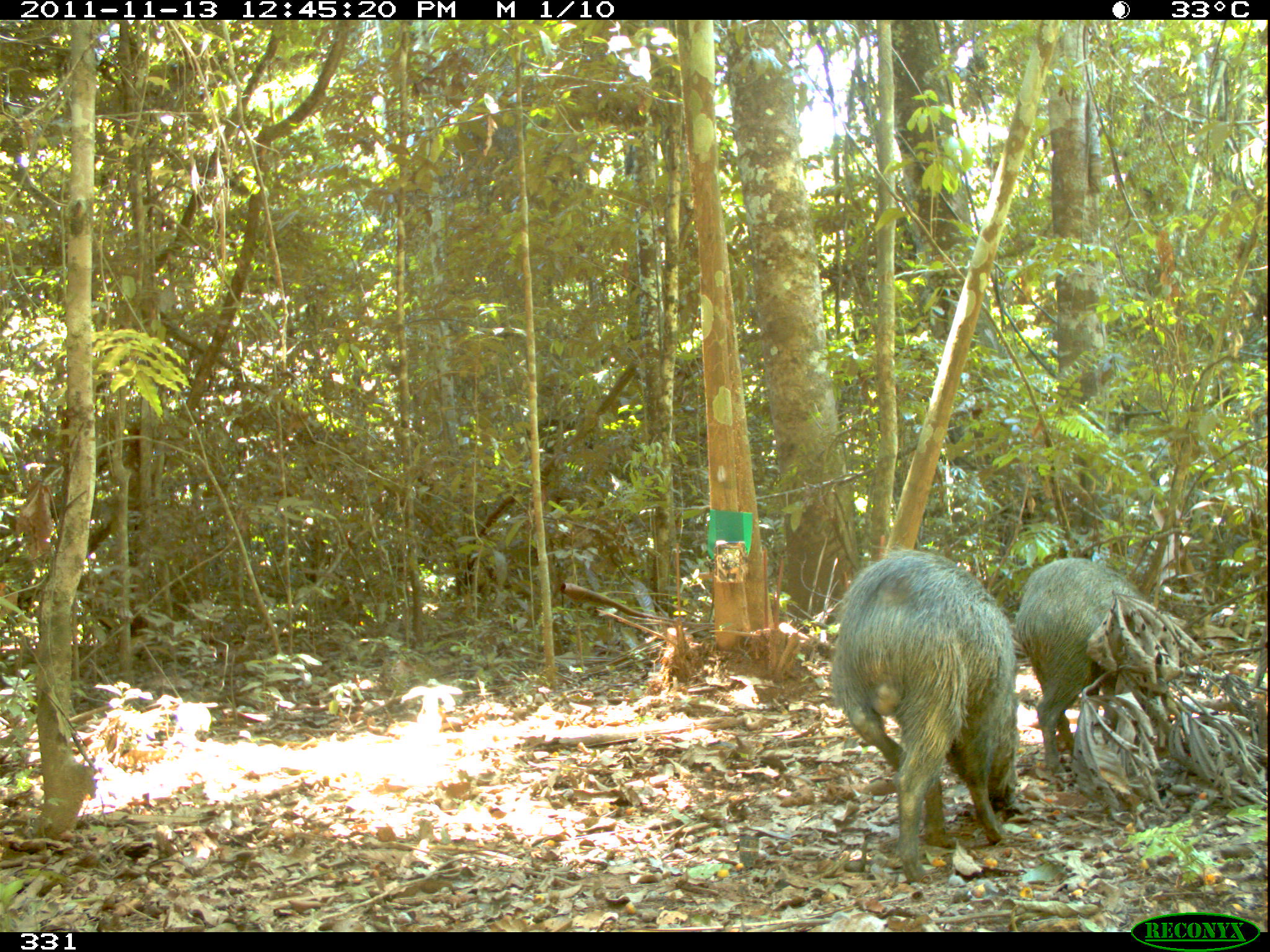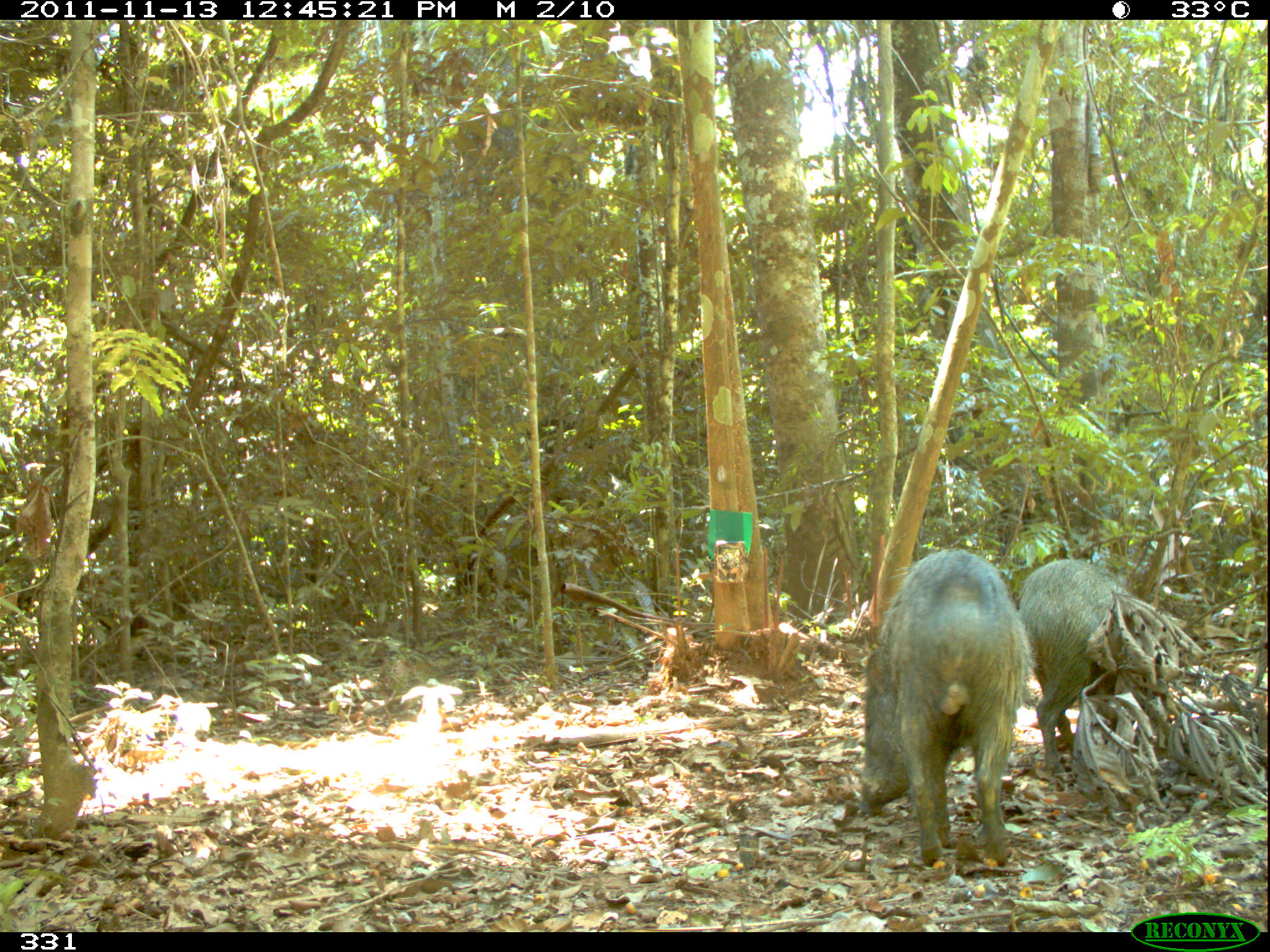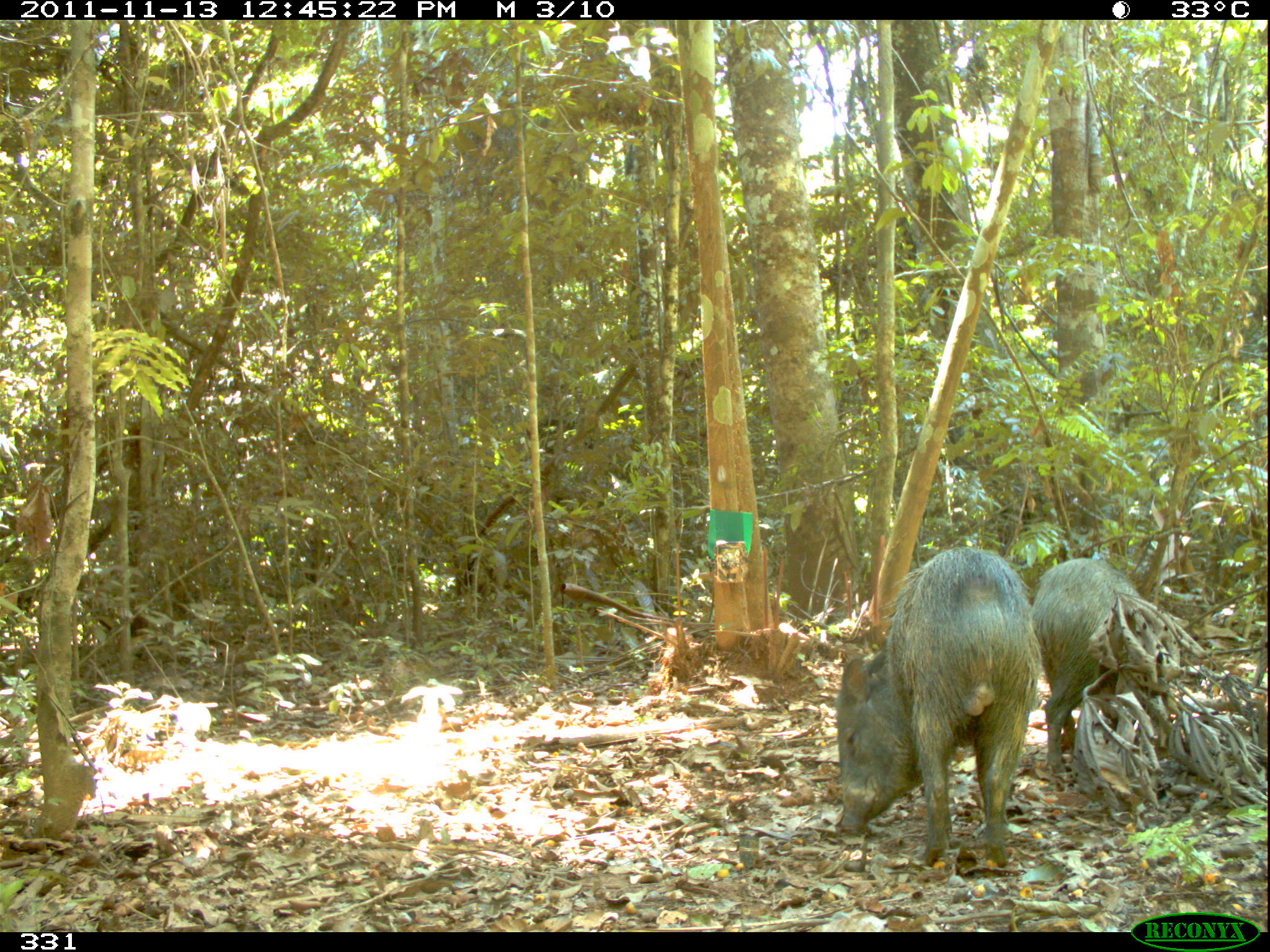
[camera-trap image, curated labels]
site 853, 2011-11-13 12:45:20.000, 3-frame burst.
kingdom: Animalia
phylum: Chordata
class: Mammalia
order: Artiodactyla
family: Tayassuidae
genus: Pecari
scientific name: Pecari tajacu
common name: collared peccary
Pecari tajacu (collared peccary).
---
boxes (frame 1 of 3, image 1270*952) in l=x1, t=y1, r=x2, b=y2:
pecari tajacu: l=830, t=550, r=1020, b=883; l=1010, t=557, r=1147, b=775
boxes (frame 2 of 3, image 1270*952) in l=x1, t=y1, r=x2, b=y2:
pecari tajacu: l=856, t=546, r=1034, b=868; l=1018, t=559, r=1169, b=781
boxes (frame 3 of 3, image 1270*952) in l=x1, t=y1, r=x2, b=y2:
pecari tajacu: l=833, t=545, r=1042, b=868; l=1030, t=558, r=1139, b=774